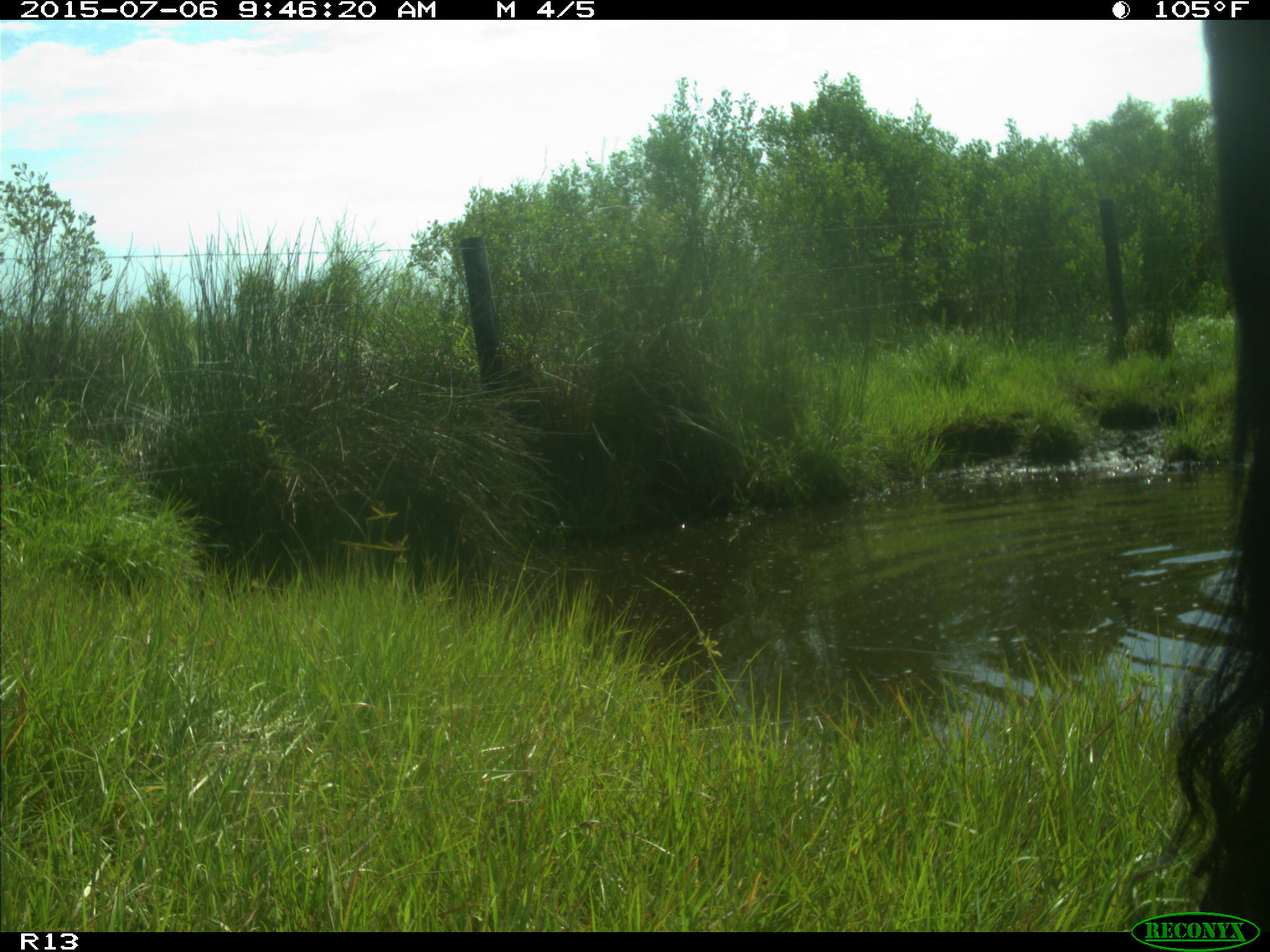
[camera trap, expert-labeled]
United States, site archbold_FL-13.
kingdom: Animalia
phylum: Chordata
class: Mammalia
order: Artiodactyla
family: Bovidae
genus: Bos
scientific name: Bos taurus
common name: domestic cow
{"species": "Bos taurus (domestic cow)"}